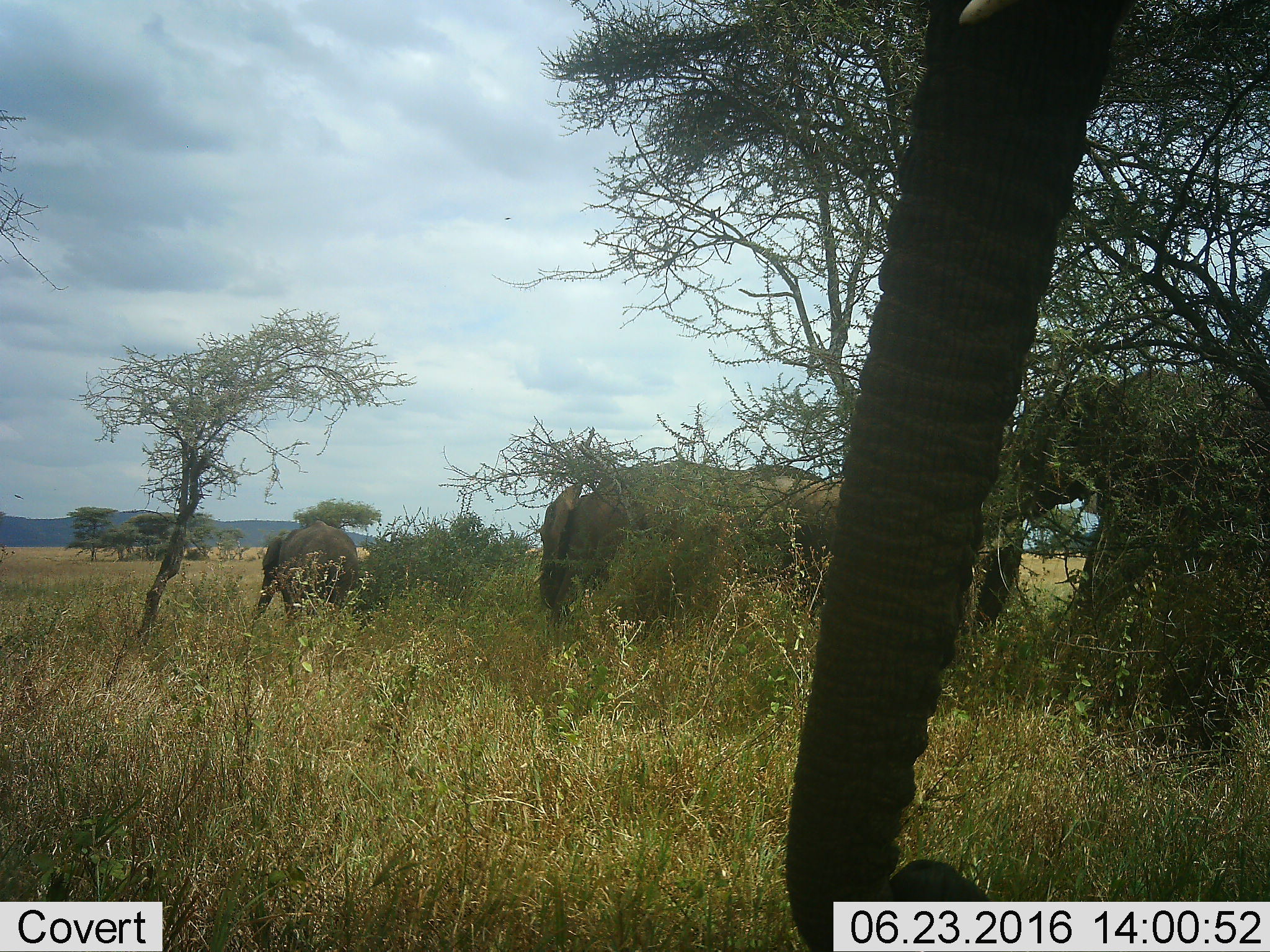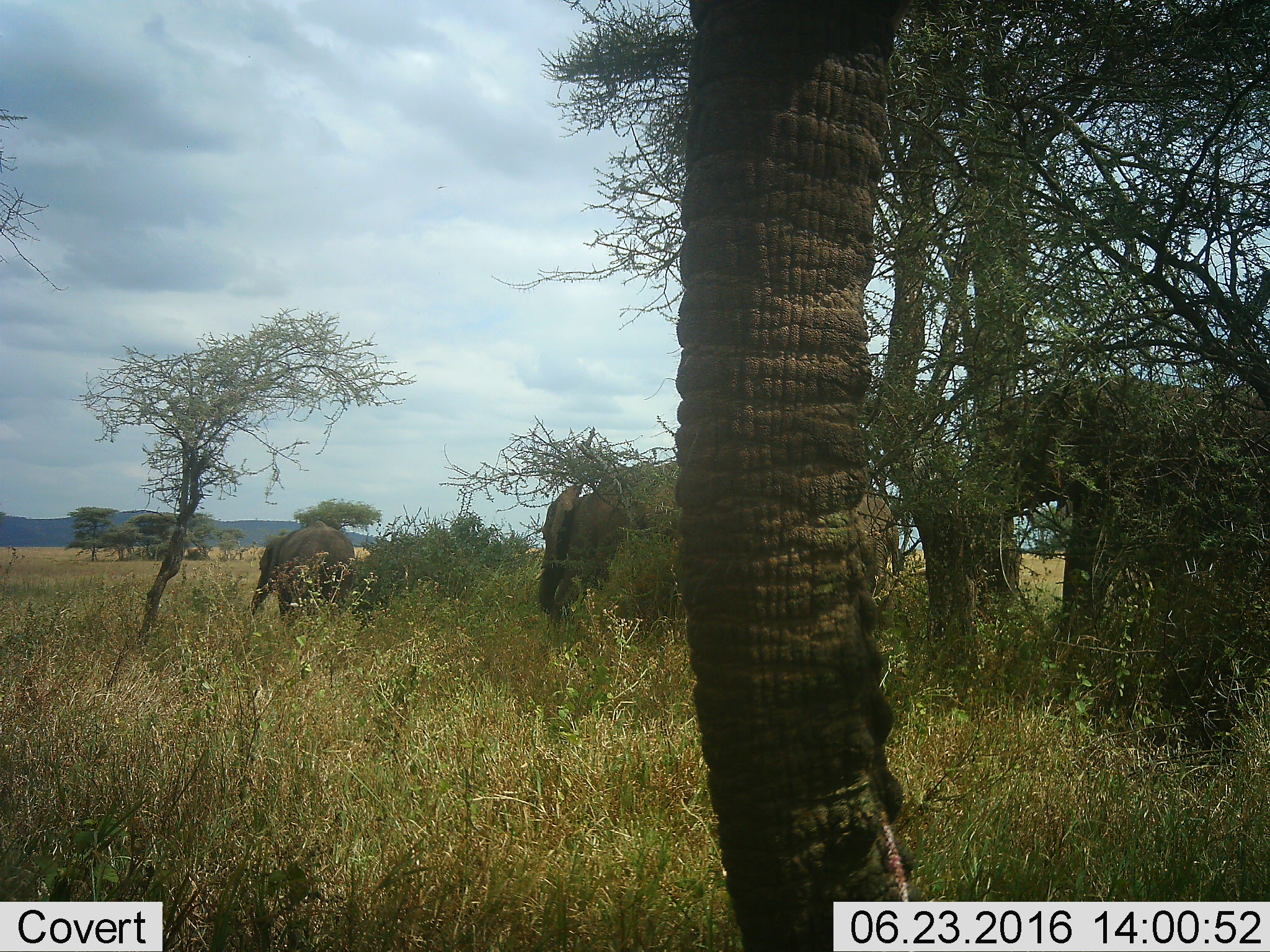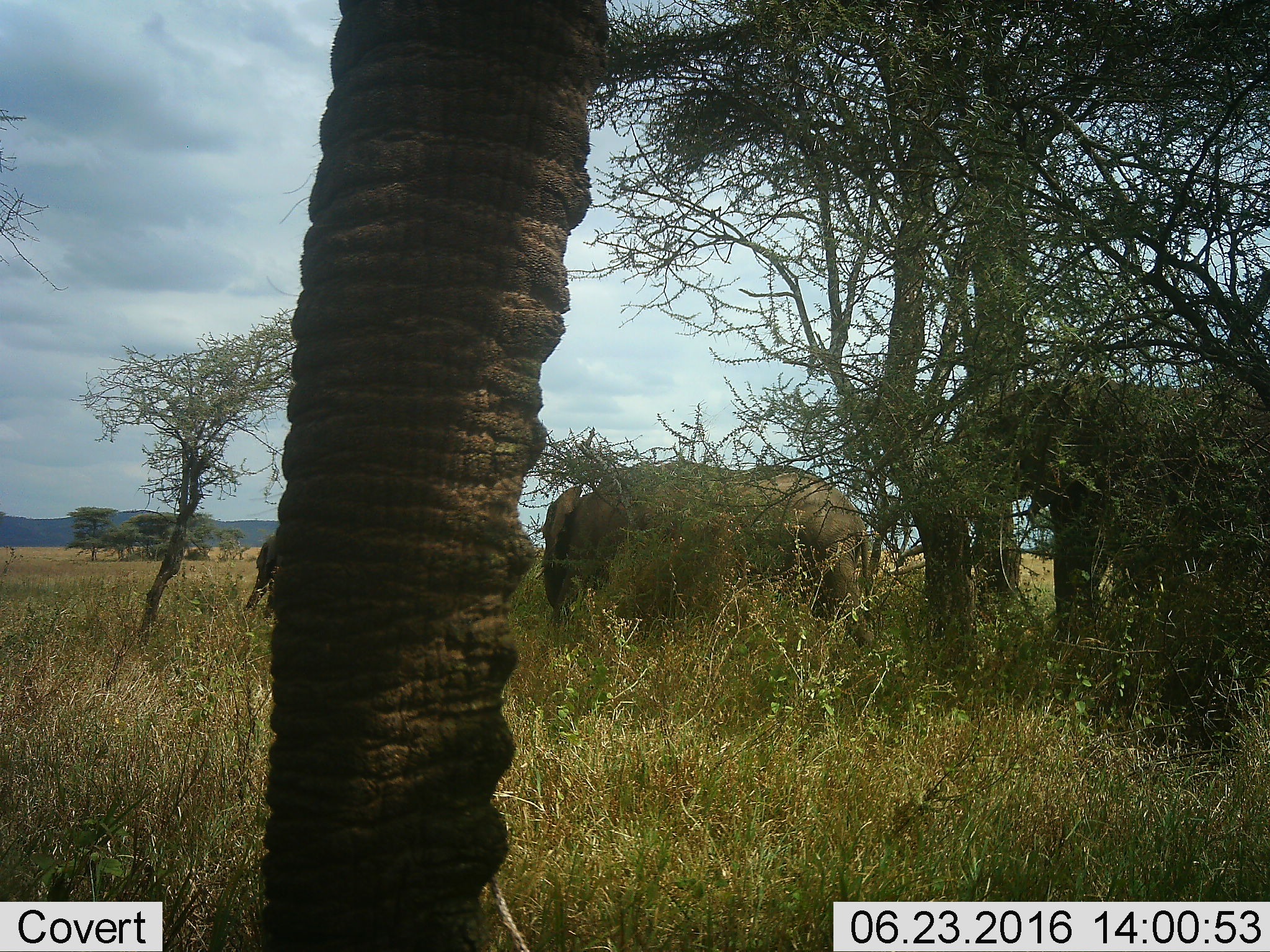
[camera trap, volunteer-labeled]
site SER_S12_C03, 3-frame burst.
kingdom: Animalia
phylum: Chordata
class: Mammalia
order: Proboscidea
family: Elephantidae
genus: Loxodonta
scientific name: Loxodonta africana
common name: african bush elephant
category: elephant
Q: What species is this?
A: Elephant (african bush elephant) (Loxodonta africana).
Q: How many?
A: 5.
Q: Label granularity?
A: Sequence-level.